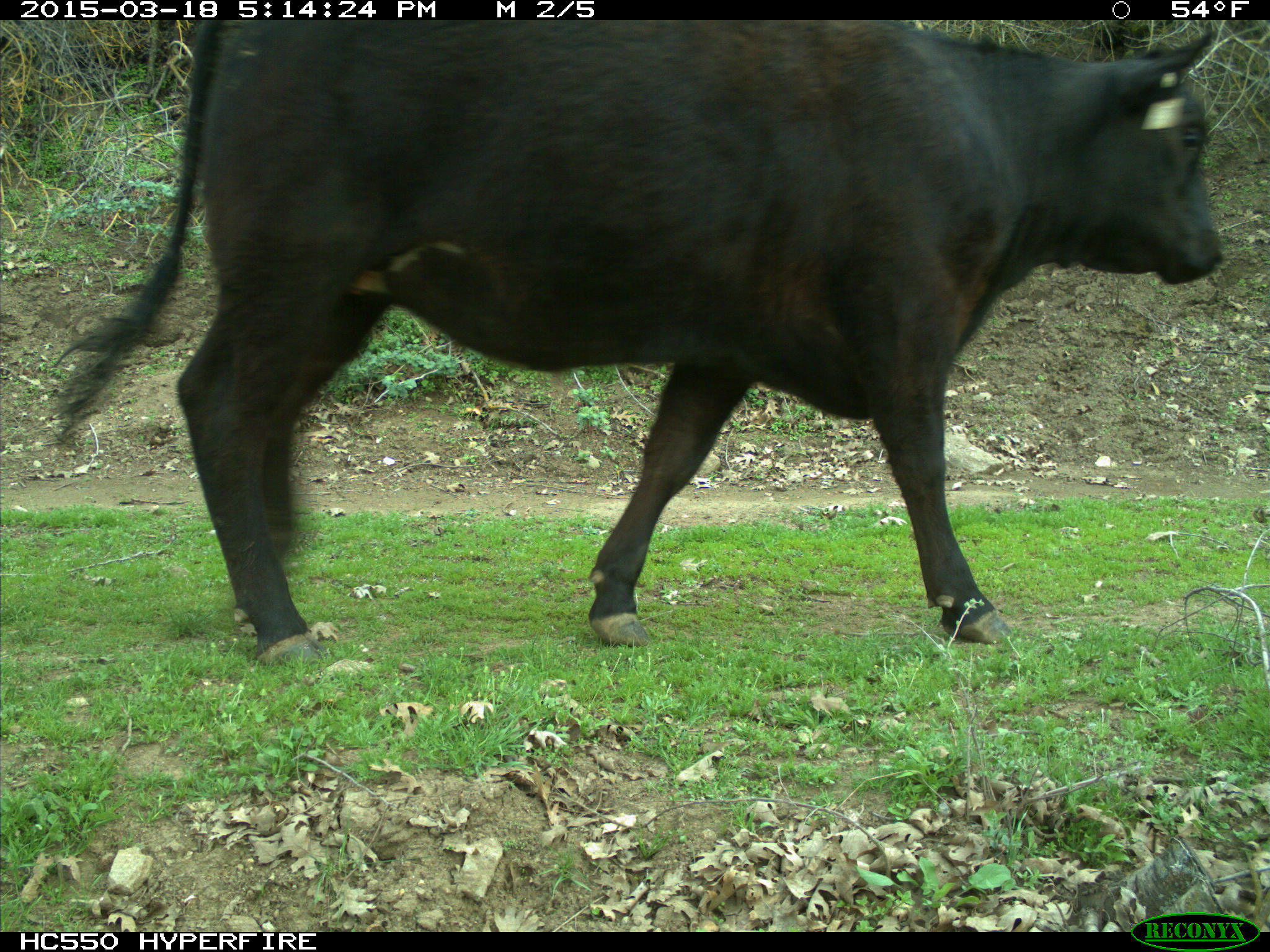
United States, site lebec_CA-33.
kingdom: Animalia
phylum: Chordata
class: Mammalia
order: Artiodactyla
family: Bovidae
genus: Bos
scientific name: Bos taurus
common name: domestic cow